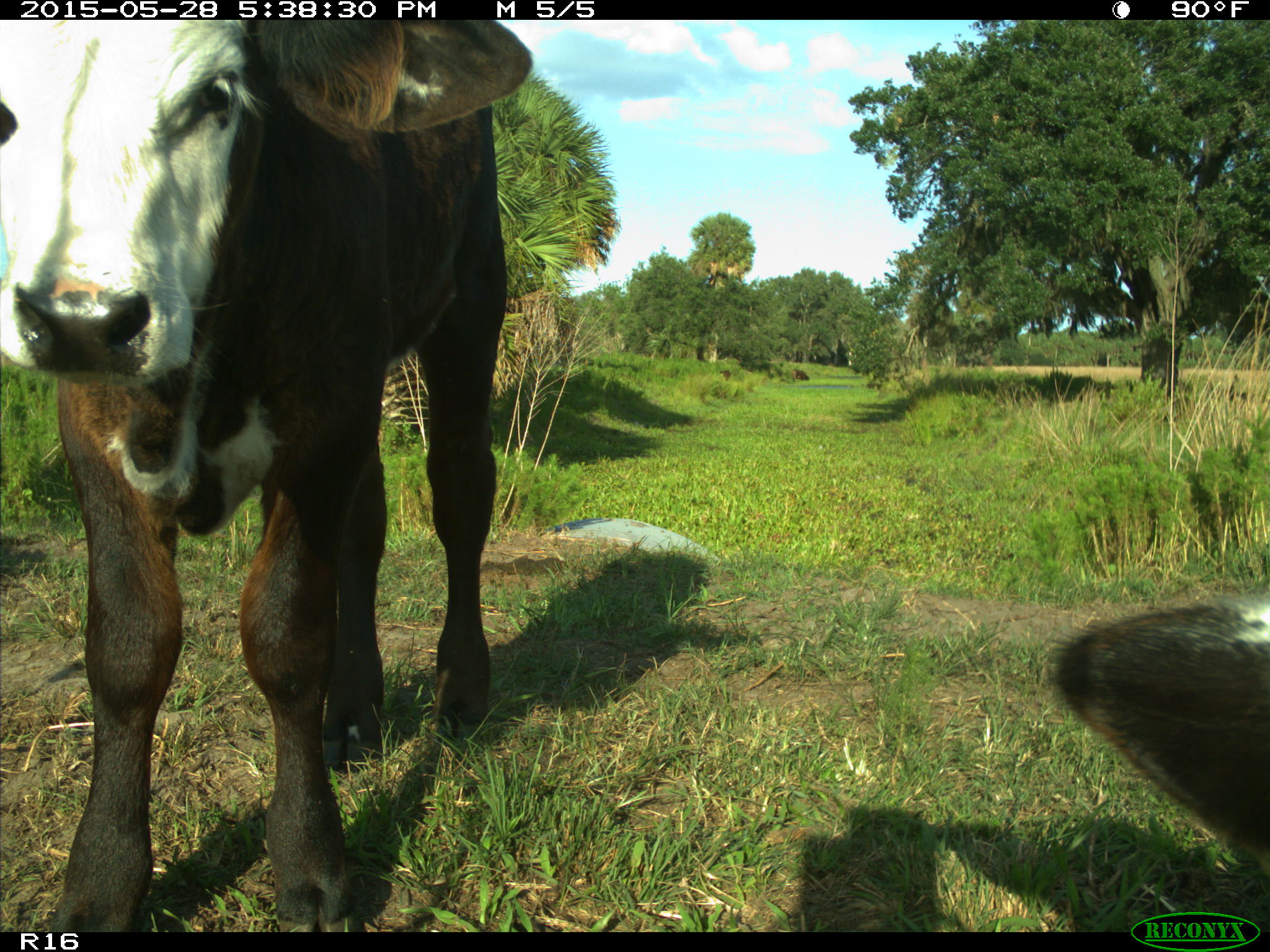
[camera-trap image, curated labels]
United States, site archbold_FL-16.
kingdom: Animalia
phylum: Chordata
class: Mammalia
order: Artiodactyla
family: Bovidae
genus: Bos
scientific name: Bos taurus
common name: domestic cow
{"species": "Bos taurus (domestic cow)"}